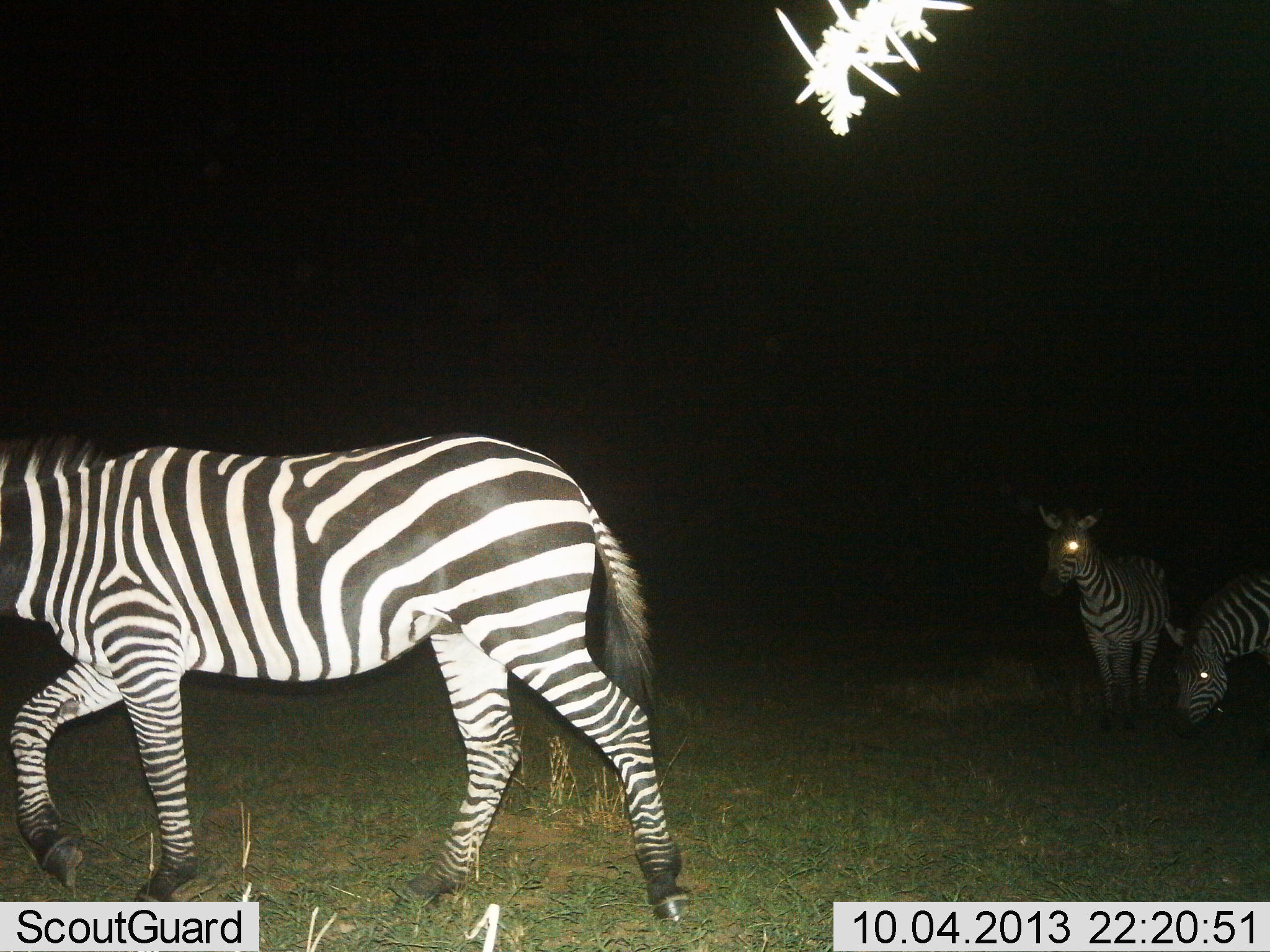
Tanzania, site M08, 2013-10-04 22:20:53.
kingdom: Animalia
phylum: Chordata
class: Mammalia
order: Perissodactyla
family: Equidae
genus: Equus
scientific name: Equus quagga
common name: plains zebra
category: zebra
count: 3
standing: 69%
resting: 6%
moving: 69%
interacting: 0%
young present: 12%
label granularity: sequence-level